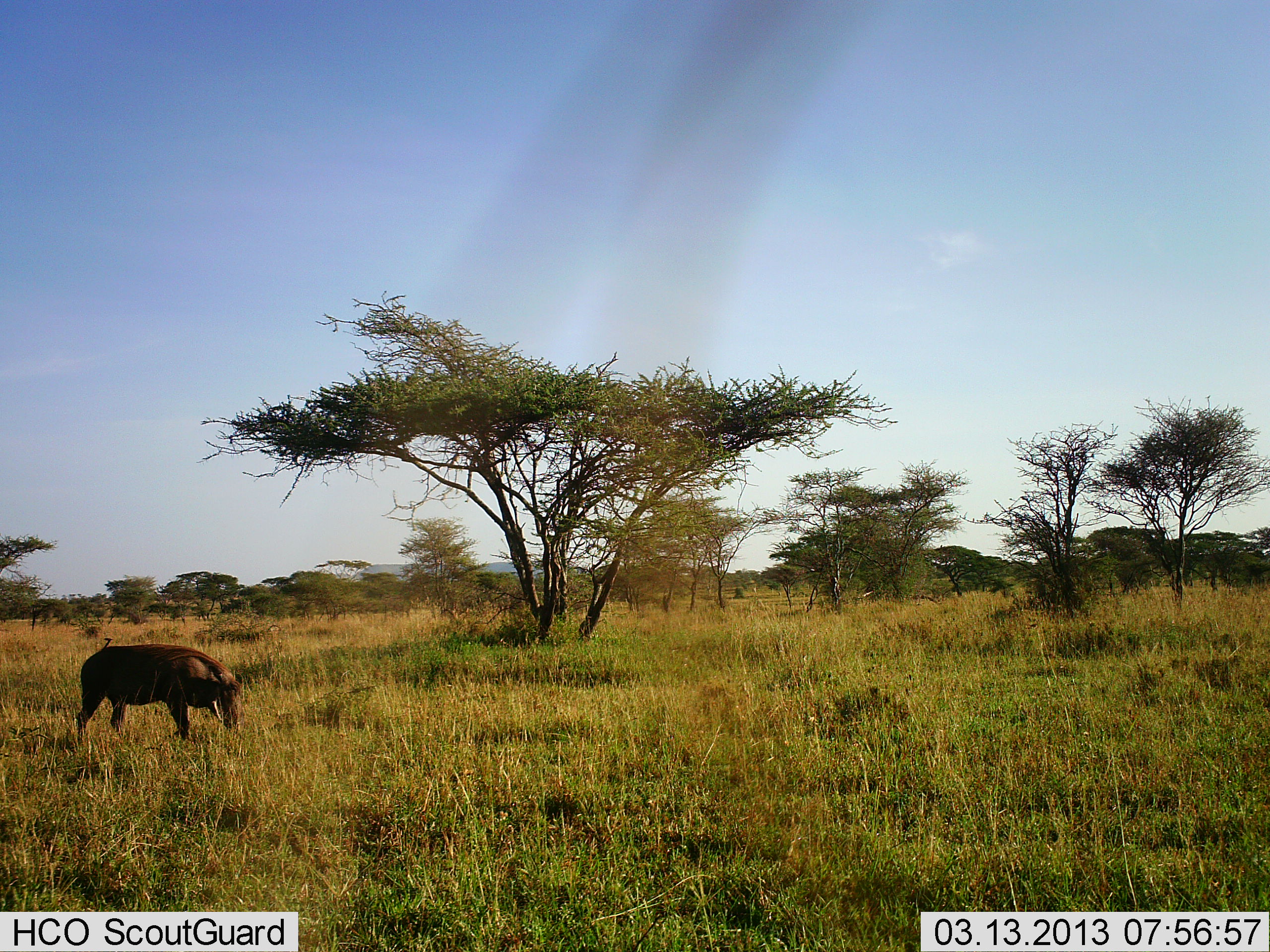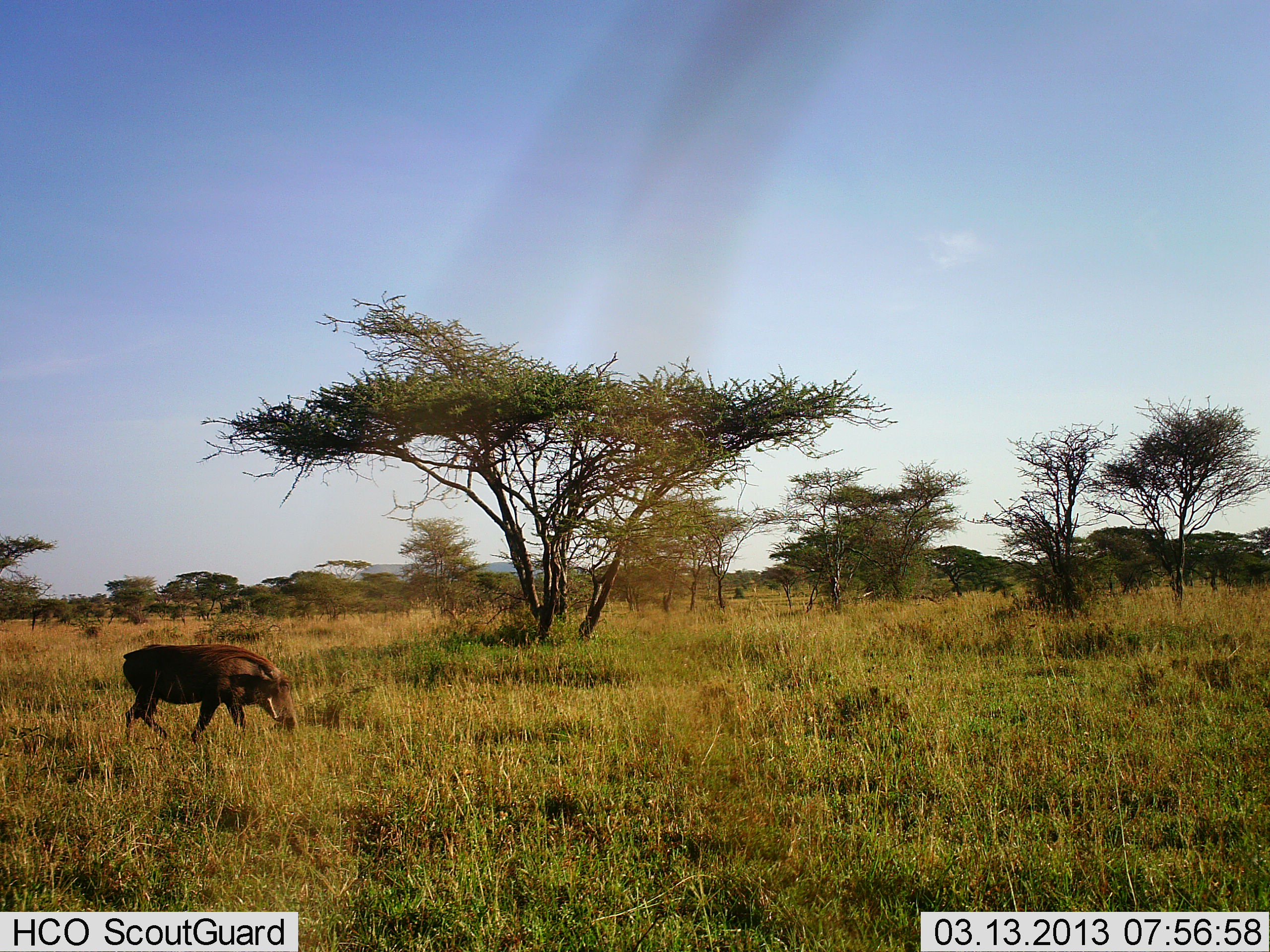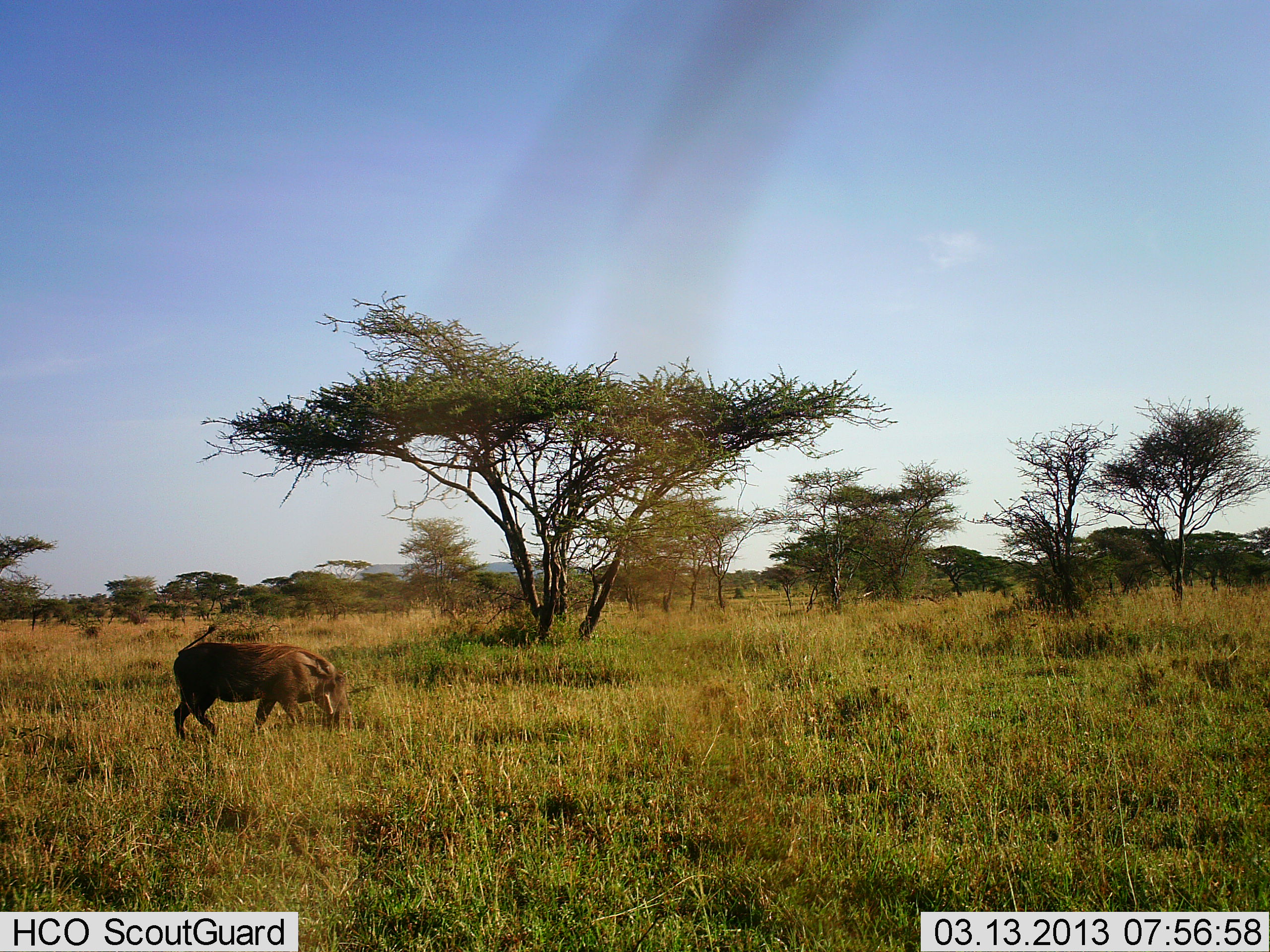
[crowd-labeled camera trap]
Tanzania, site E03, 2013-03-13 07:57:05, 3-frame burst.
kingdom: Animalia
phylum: Chordata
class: Mammalia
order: Artiodactyla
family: Suidae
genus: Phacochoerus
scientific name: Phacochoerus africanus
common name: warthog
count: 1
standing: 0%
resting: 0%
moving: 92%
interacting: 0%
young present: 0%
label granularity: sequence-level